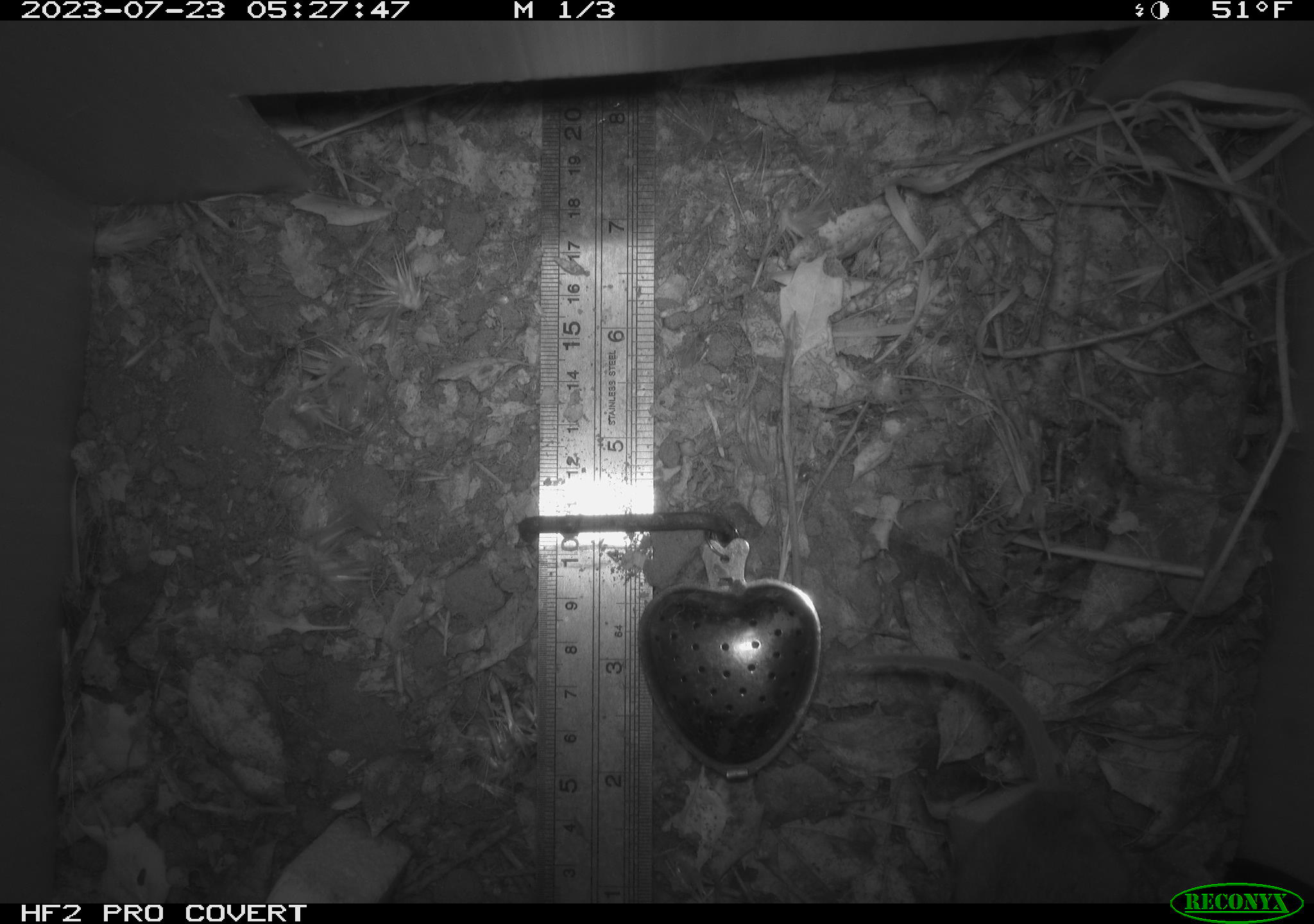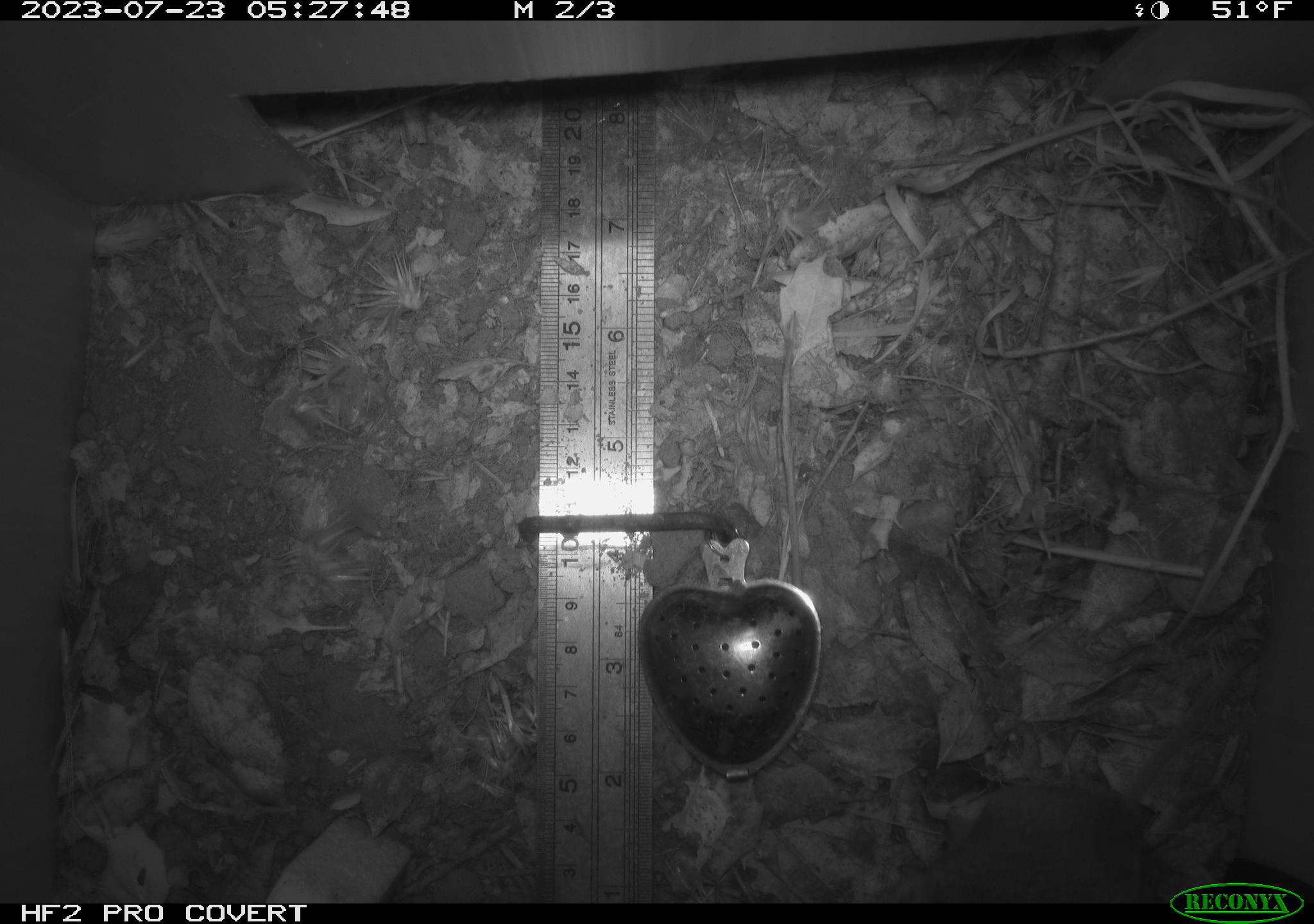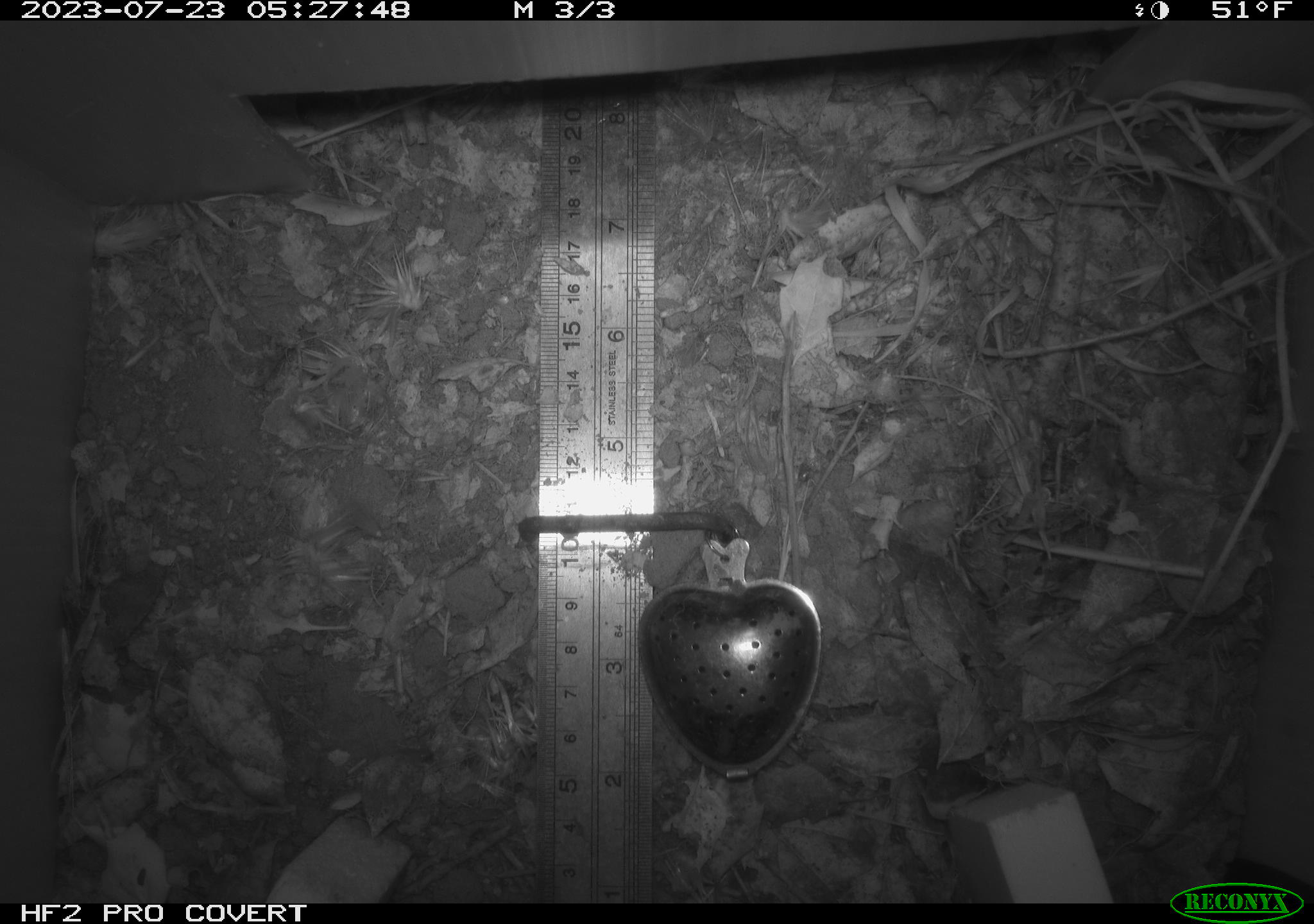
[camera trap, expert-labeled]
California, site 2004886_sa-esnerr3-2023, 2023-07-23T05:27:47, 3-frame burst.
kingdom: Animalia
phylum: Chordata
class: Mammalia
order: Rodentia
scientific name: Rodentia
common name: mouse species